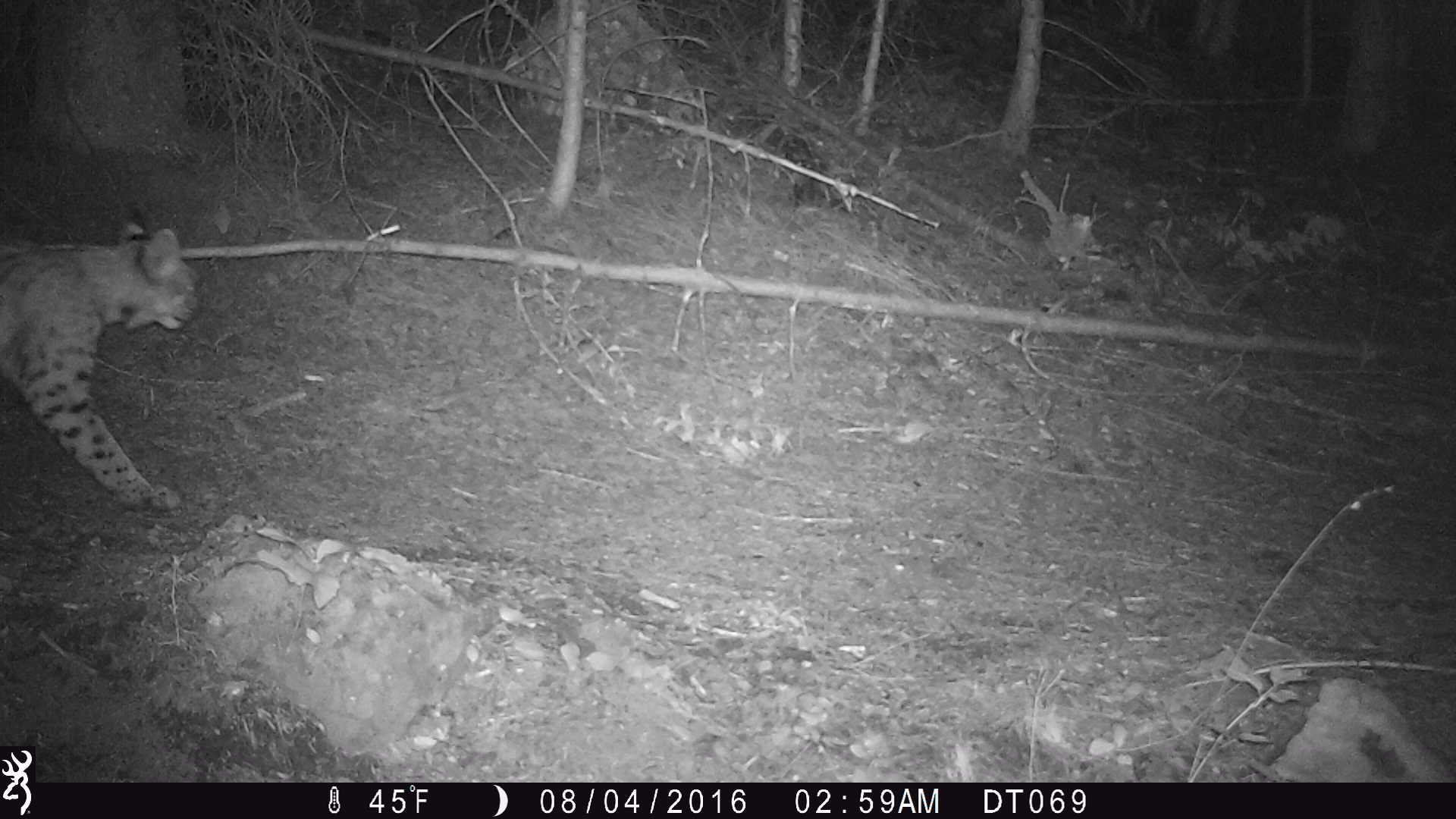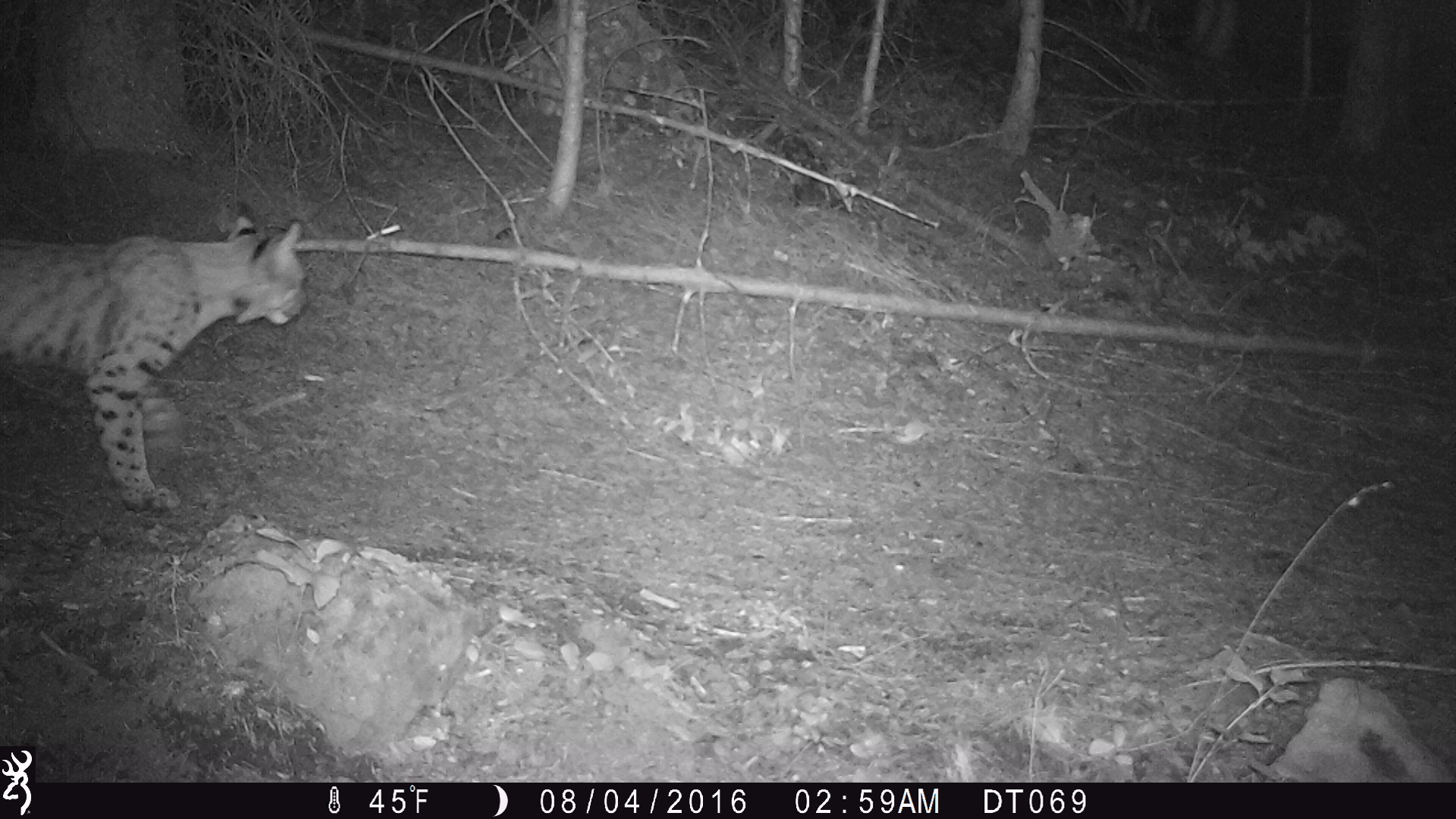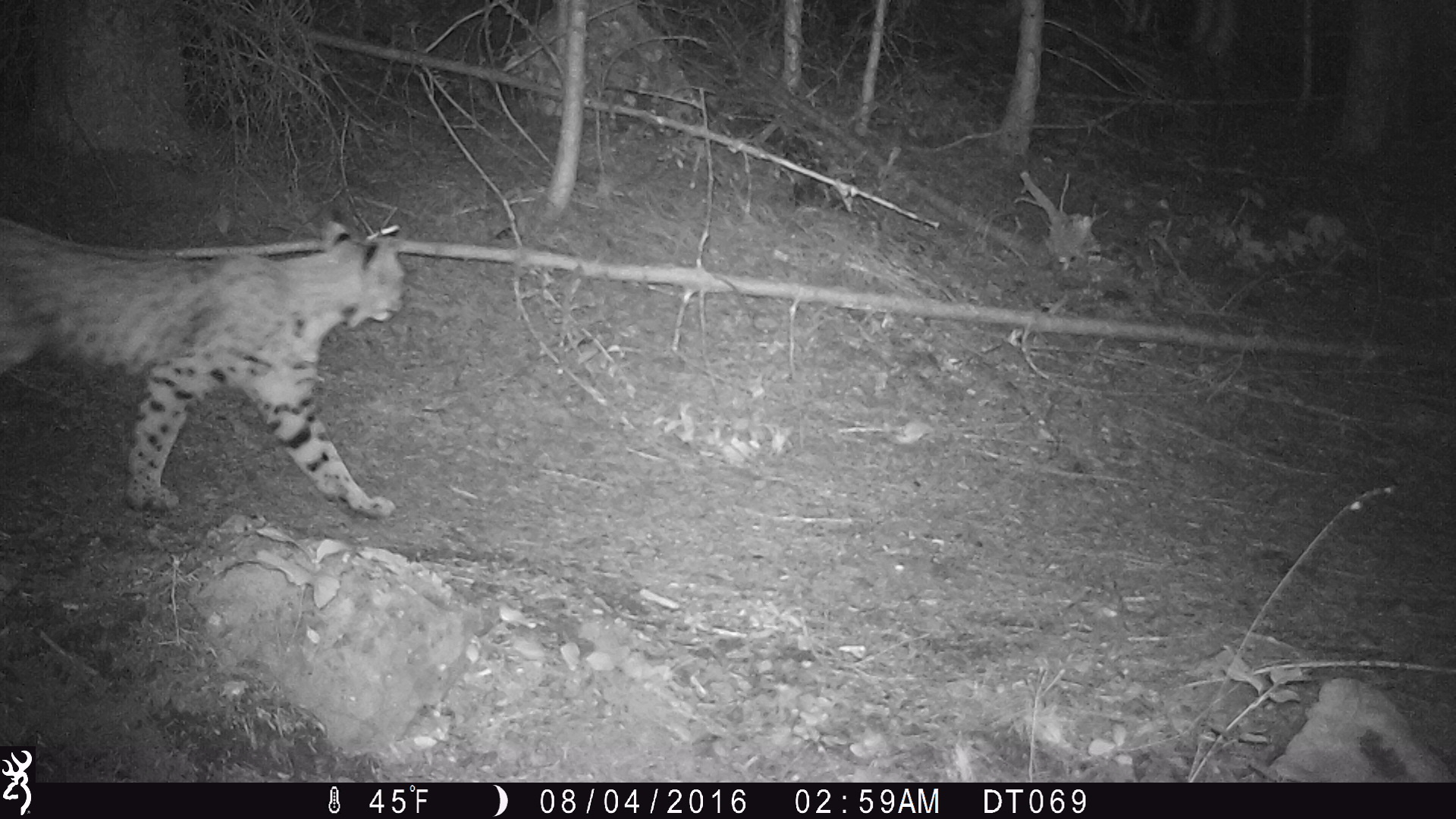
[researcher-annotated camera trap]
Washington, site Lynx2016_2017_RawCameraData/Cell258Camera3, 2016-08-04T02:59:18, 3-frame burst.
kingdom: Animalia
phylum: Chordata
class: Mammalia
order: Carnivora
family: Felidae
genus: Puma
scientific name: Puma concolor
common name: mountain lion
Puma concolor (mountain lion). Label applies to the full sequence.